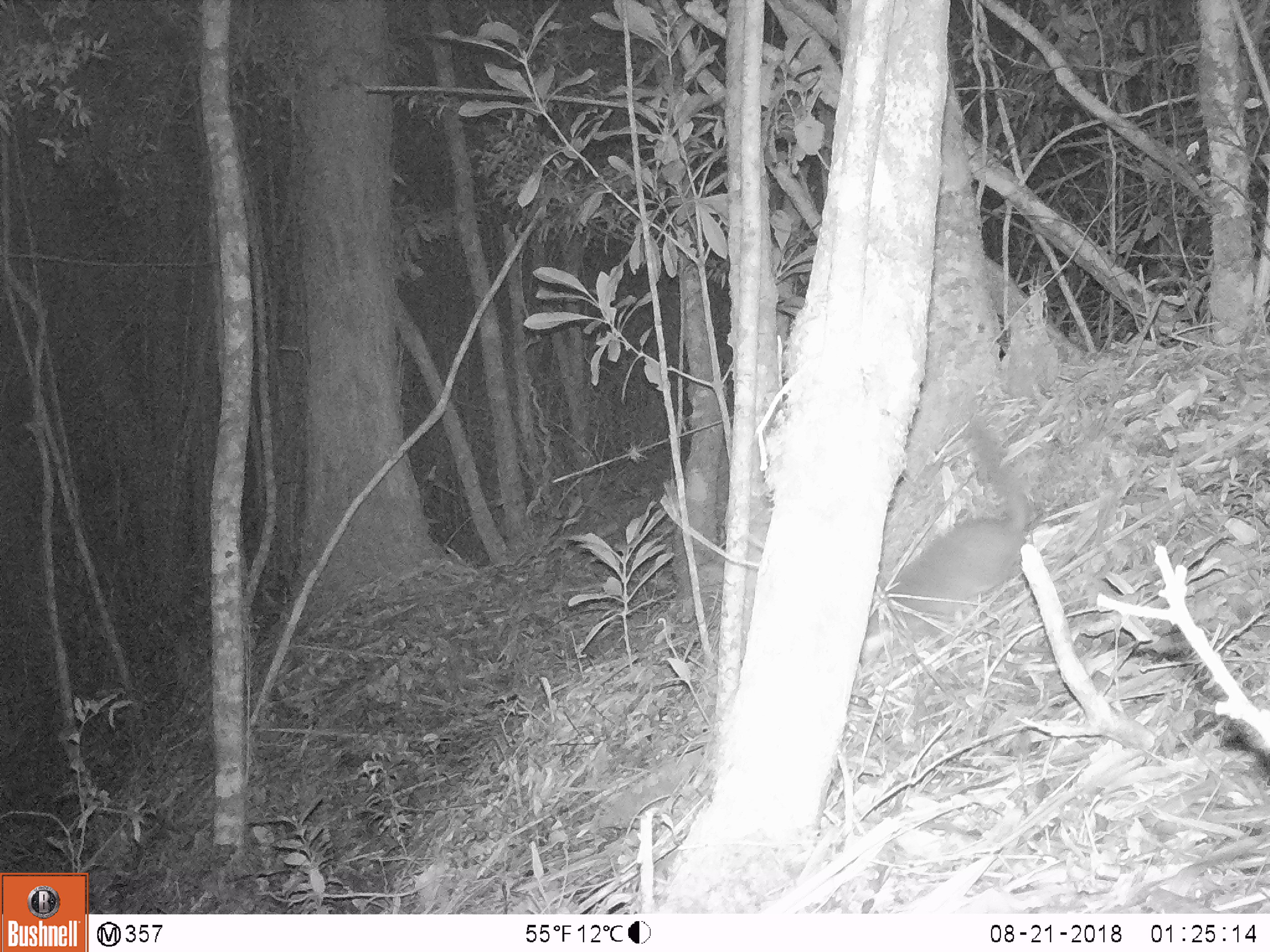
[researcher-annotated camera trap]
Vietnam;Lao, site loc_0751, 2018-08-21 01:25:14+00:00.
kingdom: Animalia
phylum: Chordata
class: Mammalia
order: Carnivora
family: Mustelidae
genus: Melogale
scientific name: Melogale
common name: ferret badger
Ferret badger (Melogale). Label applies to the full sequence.